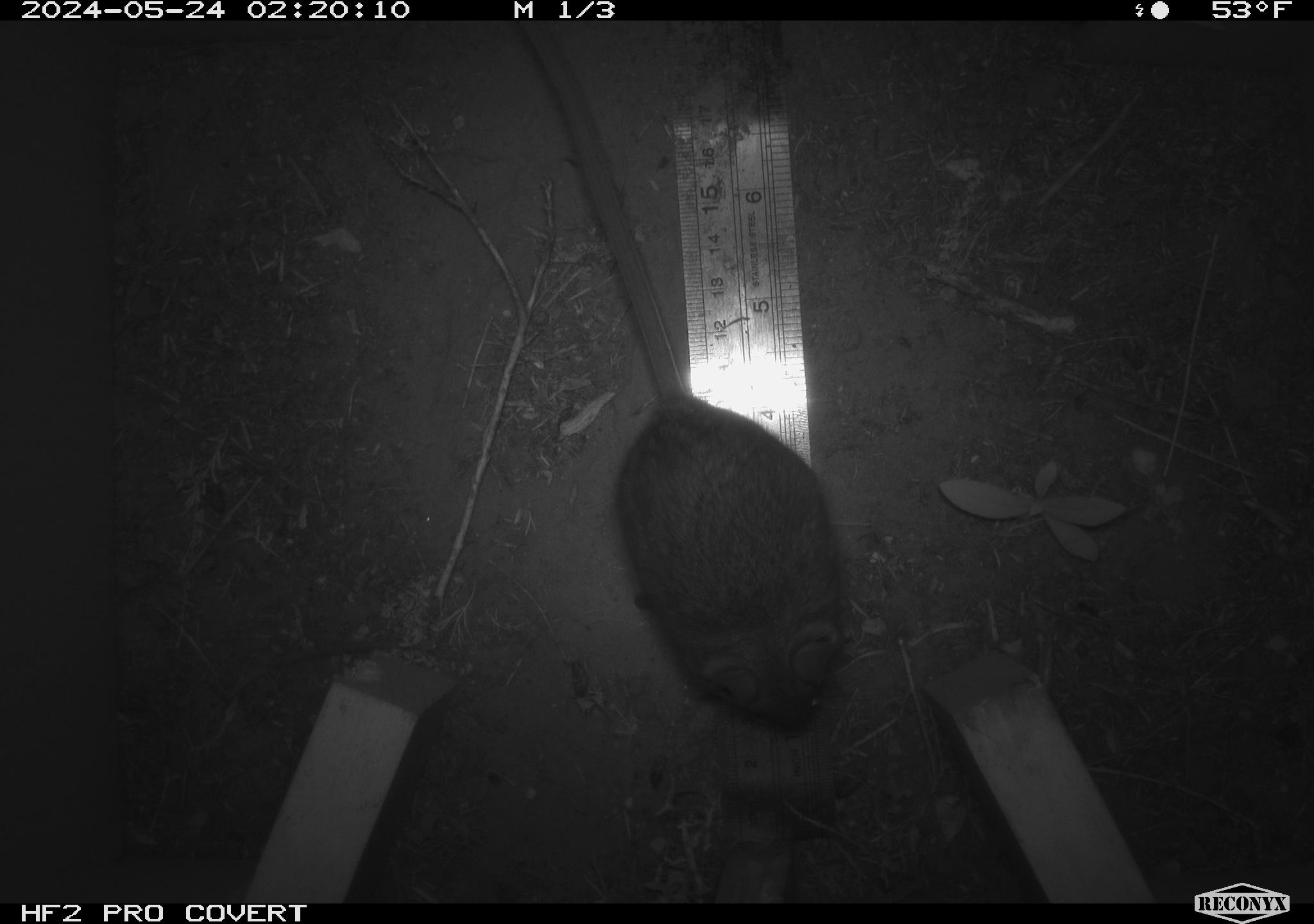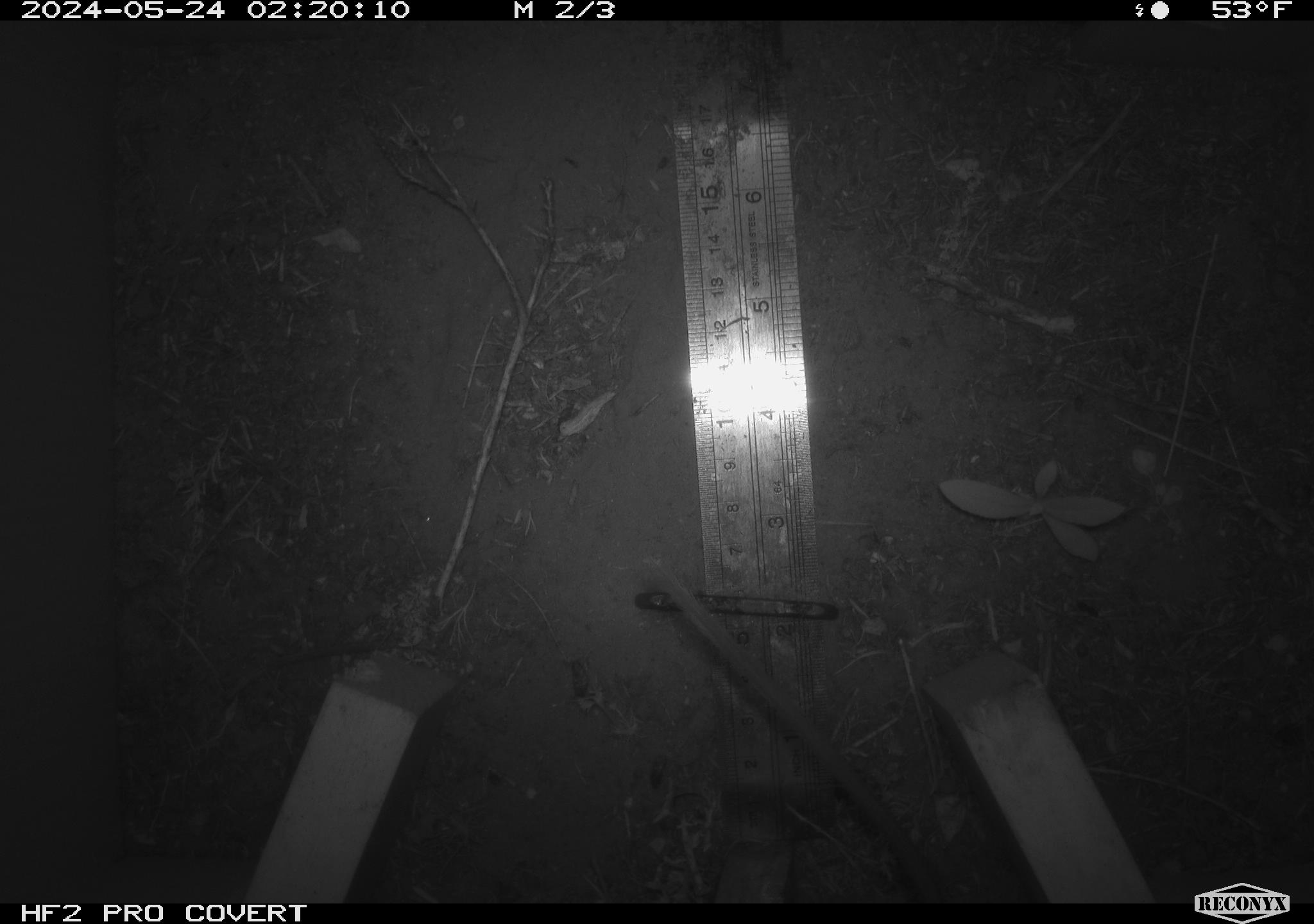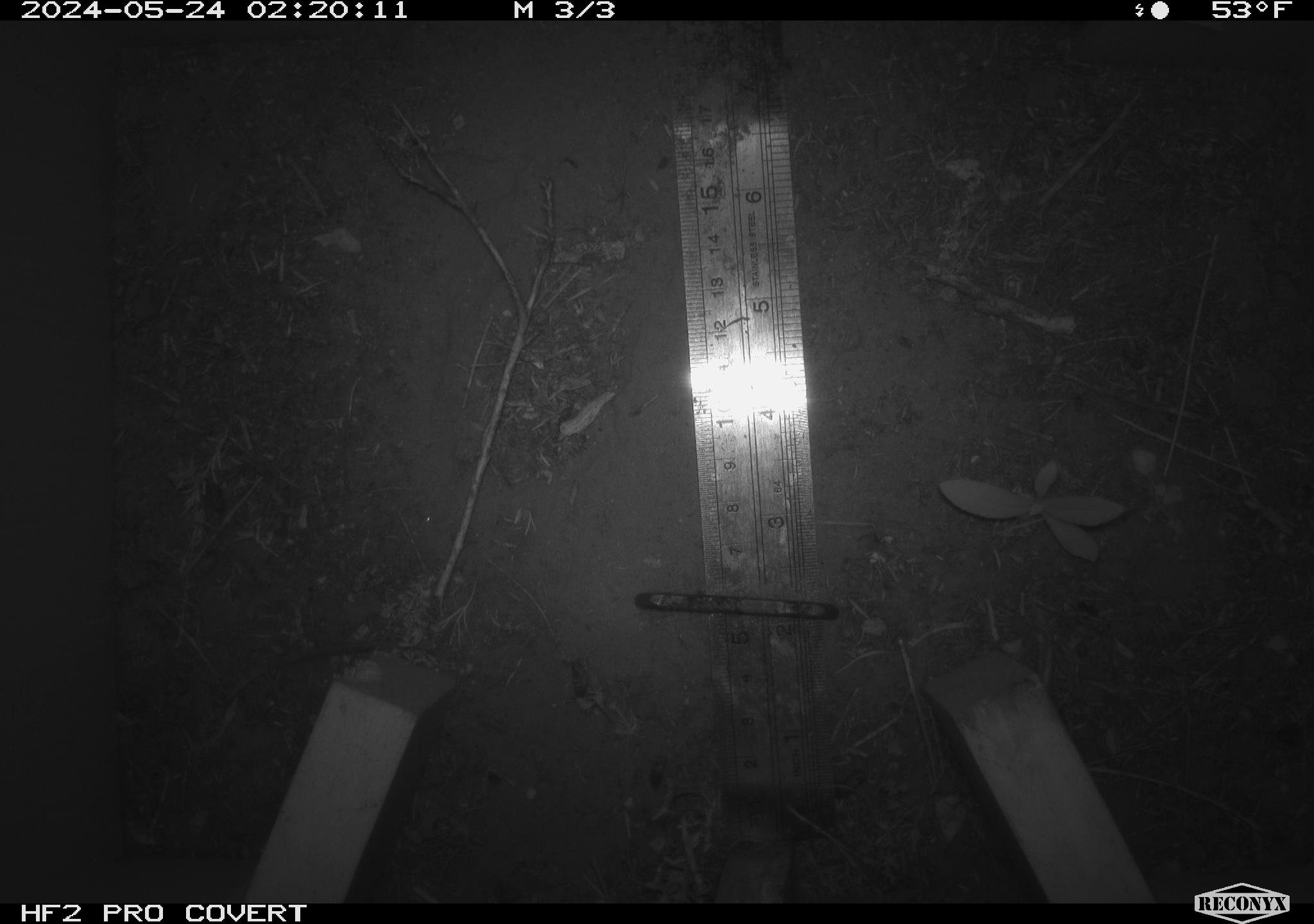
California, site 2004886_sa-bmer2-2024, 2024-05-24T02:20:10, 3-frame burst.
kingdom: Animalia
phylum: Chordata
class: Mammalia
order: Rodentia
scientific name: Rodentia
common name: woodrat or rat or mouse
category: woodrat or rat or mouse species